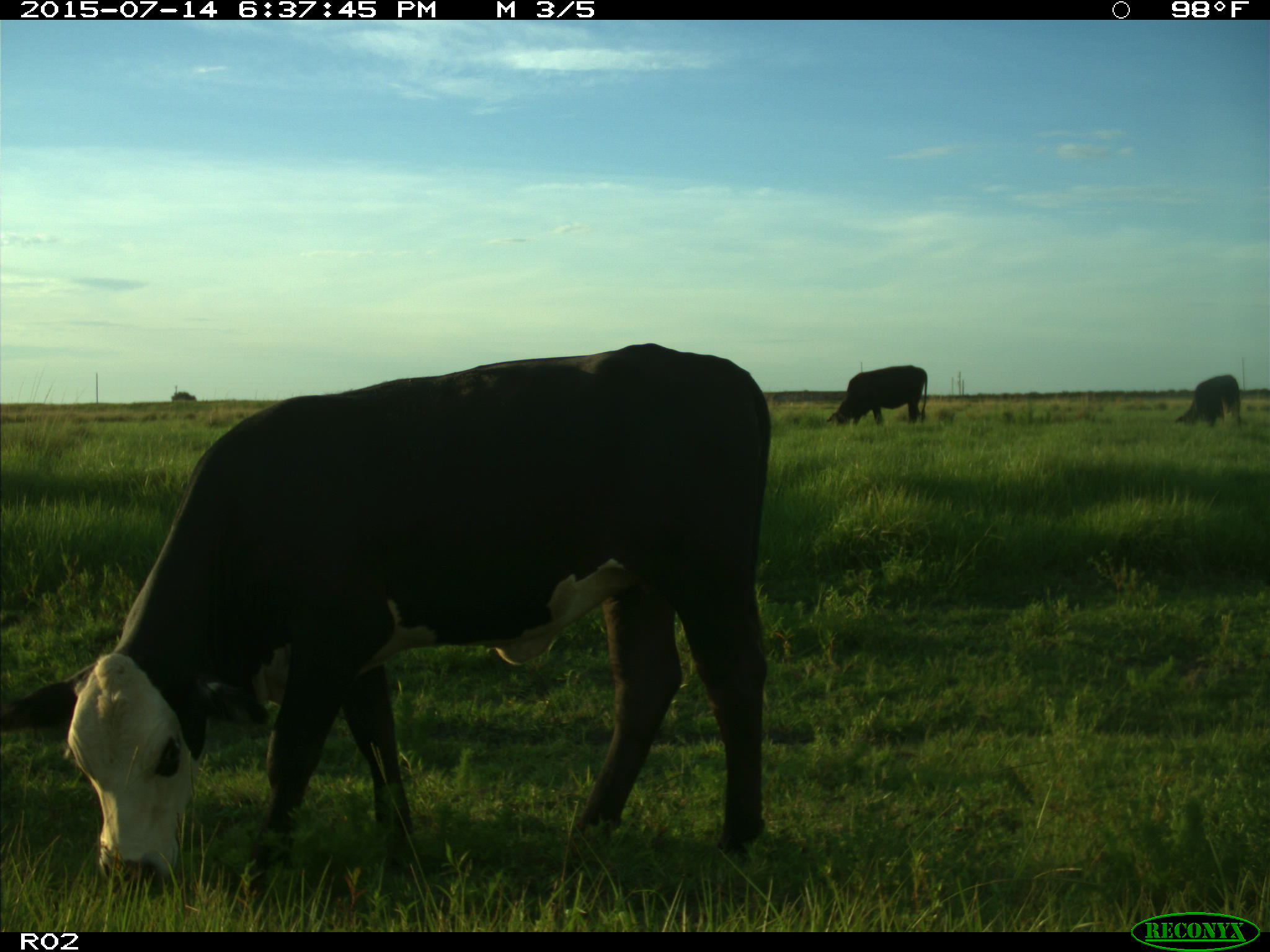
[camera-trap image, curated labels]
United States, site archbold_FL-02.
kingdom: Animalia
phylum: Chordata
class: Mammalia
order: Artiodactyla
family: Bovidae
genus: Bos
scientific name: Bos taurus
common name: domestic cow